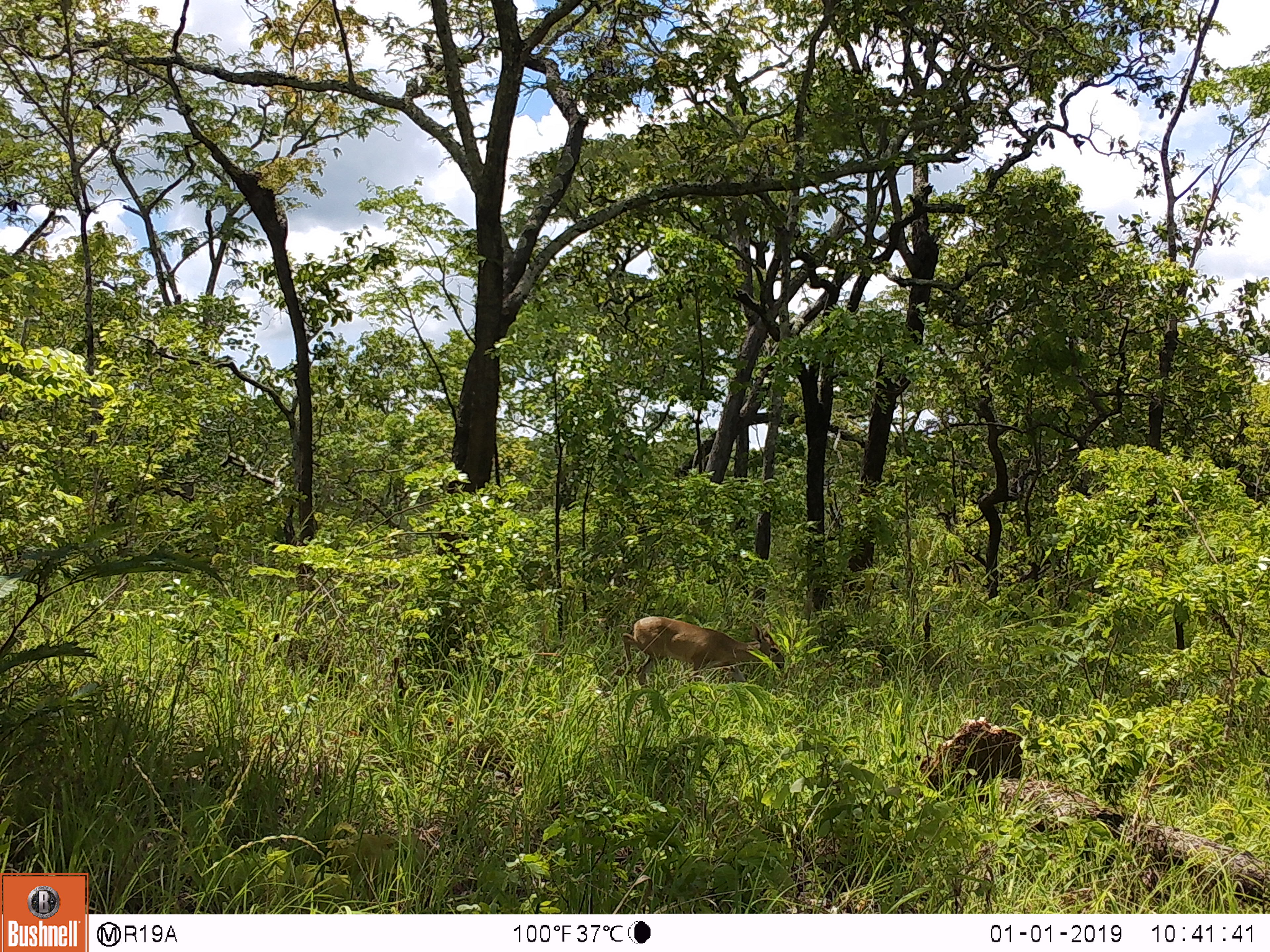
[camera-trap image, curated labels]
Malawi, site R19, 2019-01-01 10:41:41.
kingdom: Animalia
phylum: Chordata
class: Mammalia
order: Artiodactyla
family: Bovidae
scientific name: Antilopinae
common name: small antelope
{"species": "small antelope (Antilopinae)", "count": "1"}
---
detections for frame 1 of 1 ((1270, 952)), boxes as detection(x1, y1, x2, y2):
small antelope: detection(617, 609, 791, 702)